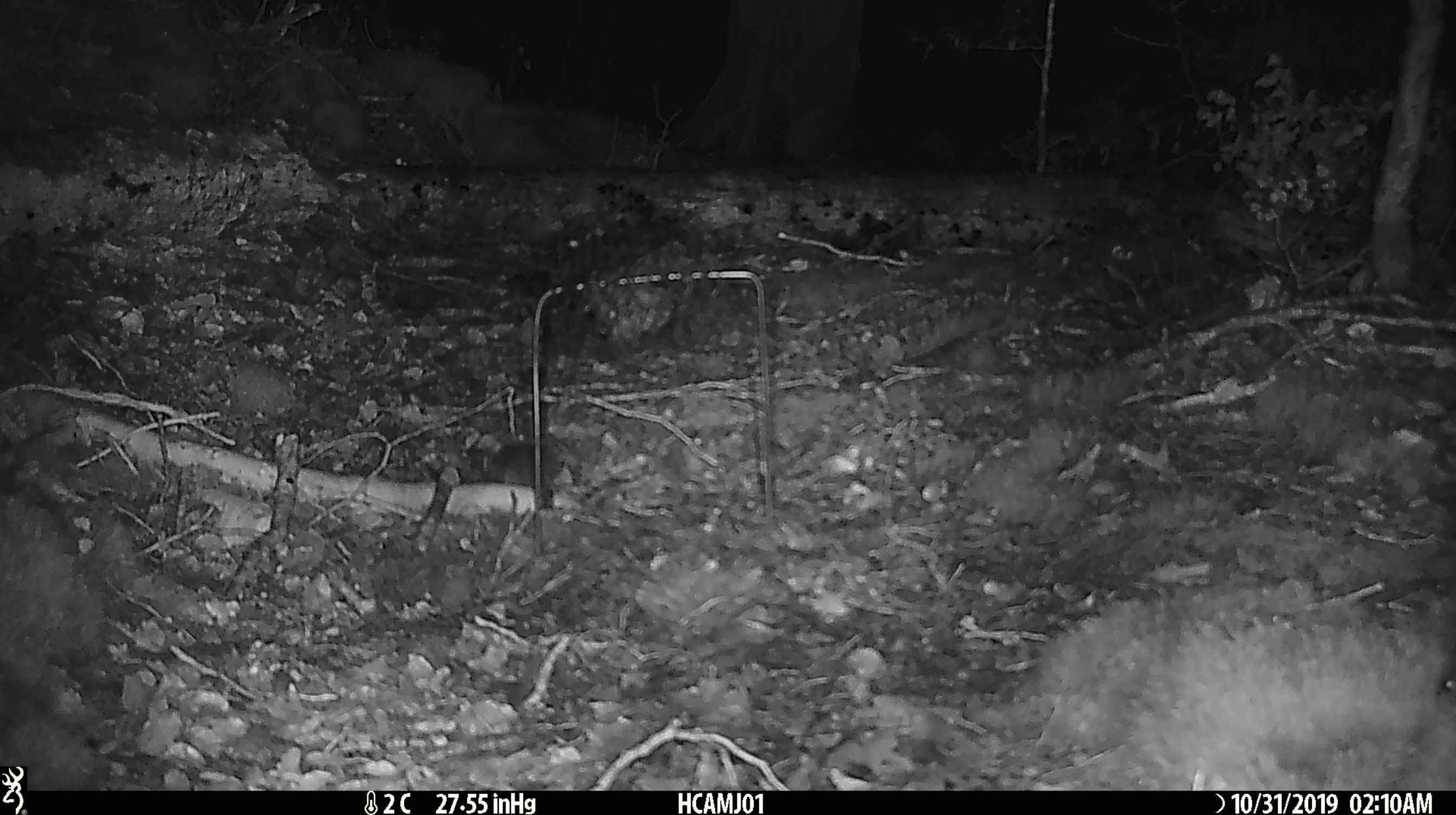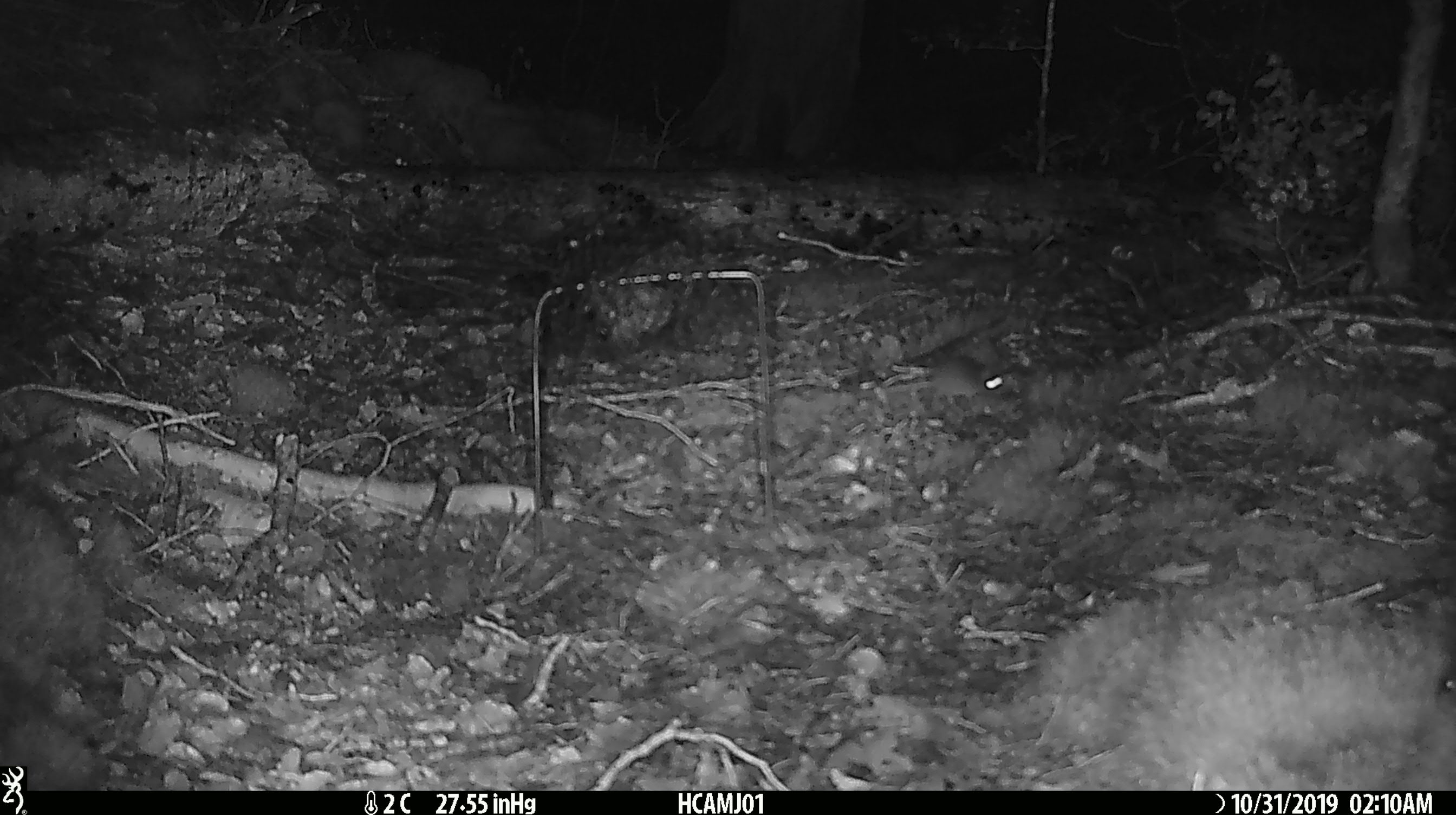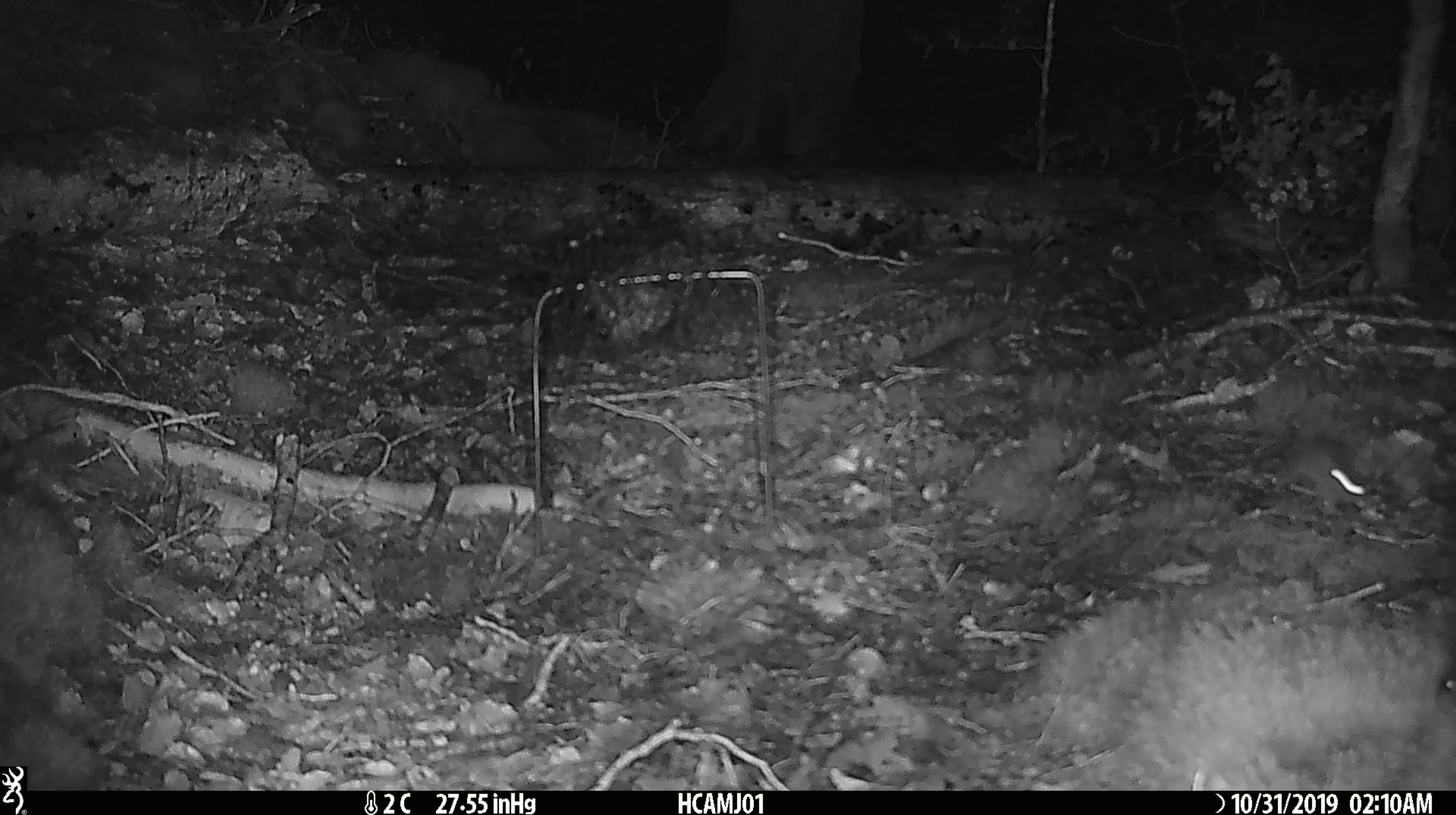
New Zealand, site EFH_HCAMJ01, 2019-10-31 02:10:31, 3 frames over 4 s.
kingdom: Animalia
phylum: Chordata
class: Mammalia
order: Rodentia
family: Muridae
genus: Mus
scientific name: Mus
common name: mouse